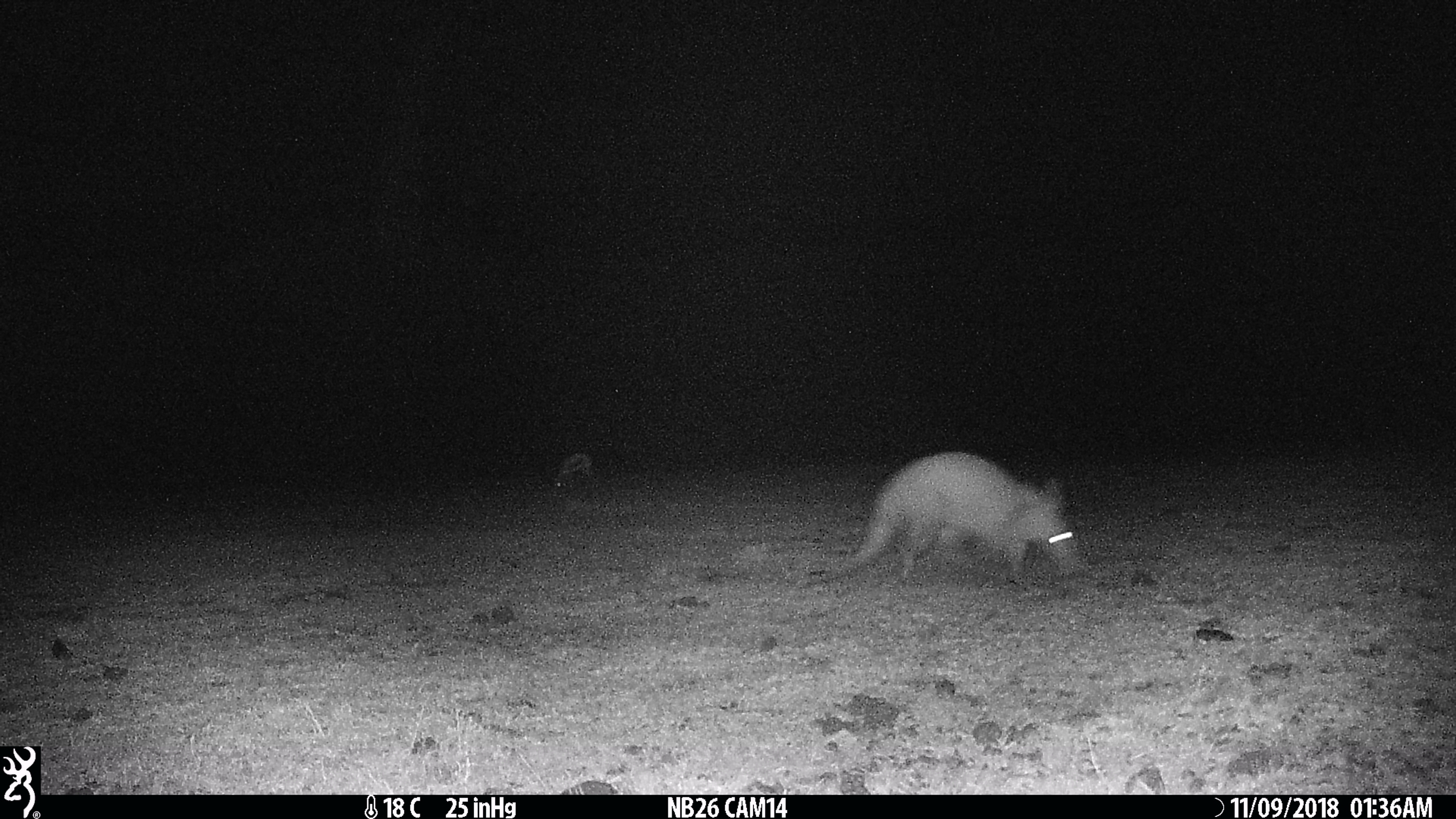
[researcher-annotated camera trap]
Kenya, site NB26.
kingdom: Animalia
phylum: Chordata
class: Mammalia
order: Tubulidentata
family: Orycteropodidae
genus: Orycteropus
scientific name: Orycteropus afer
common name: aardvark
Aardvark (Orycteropus afer).